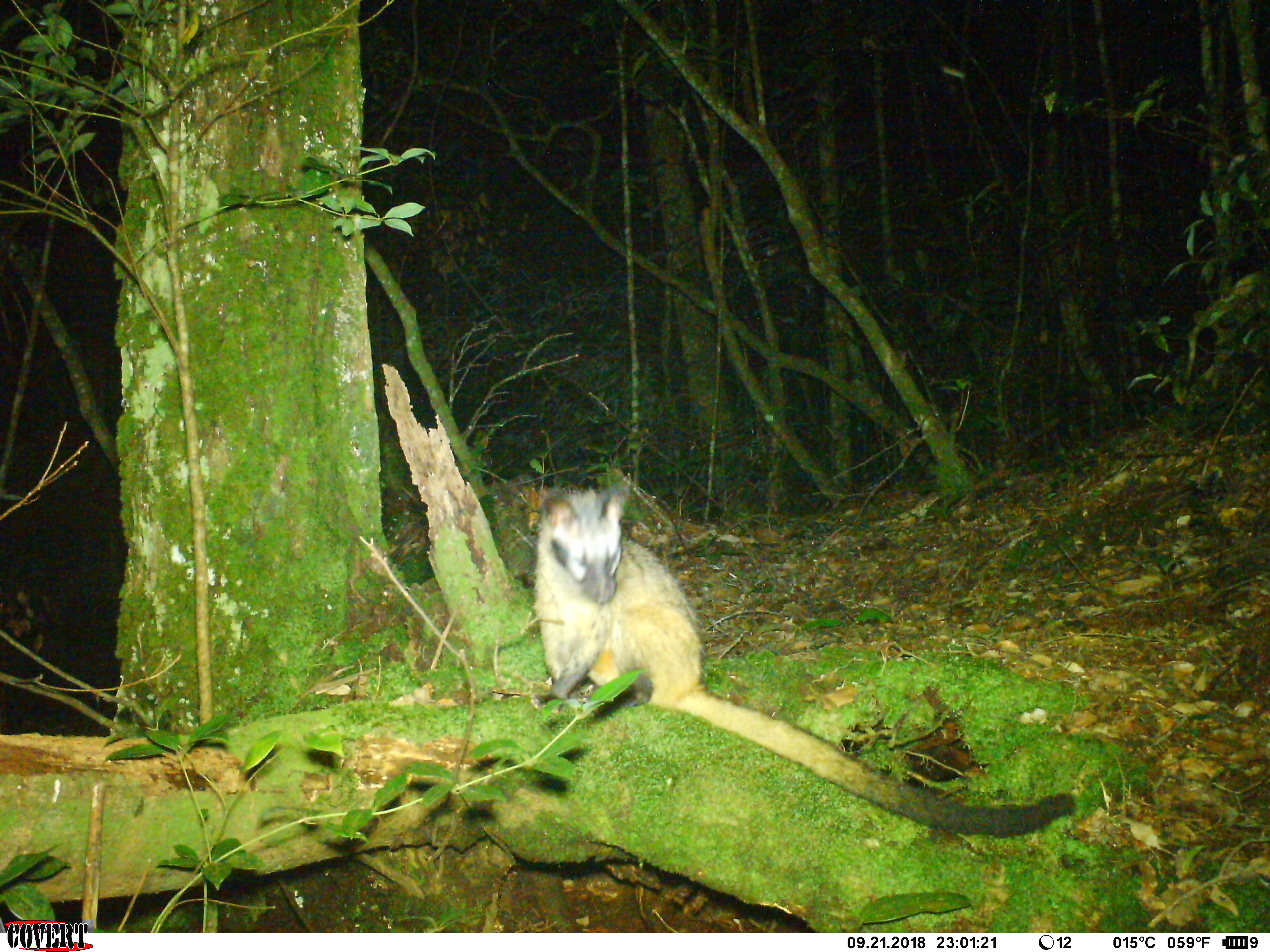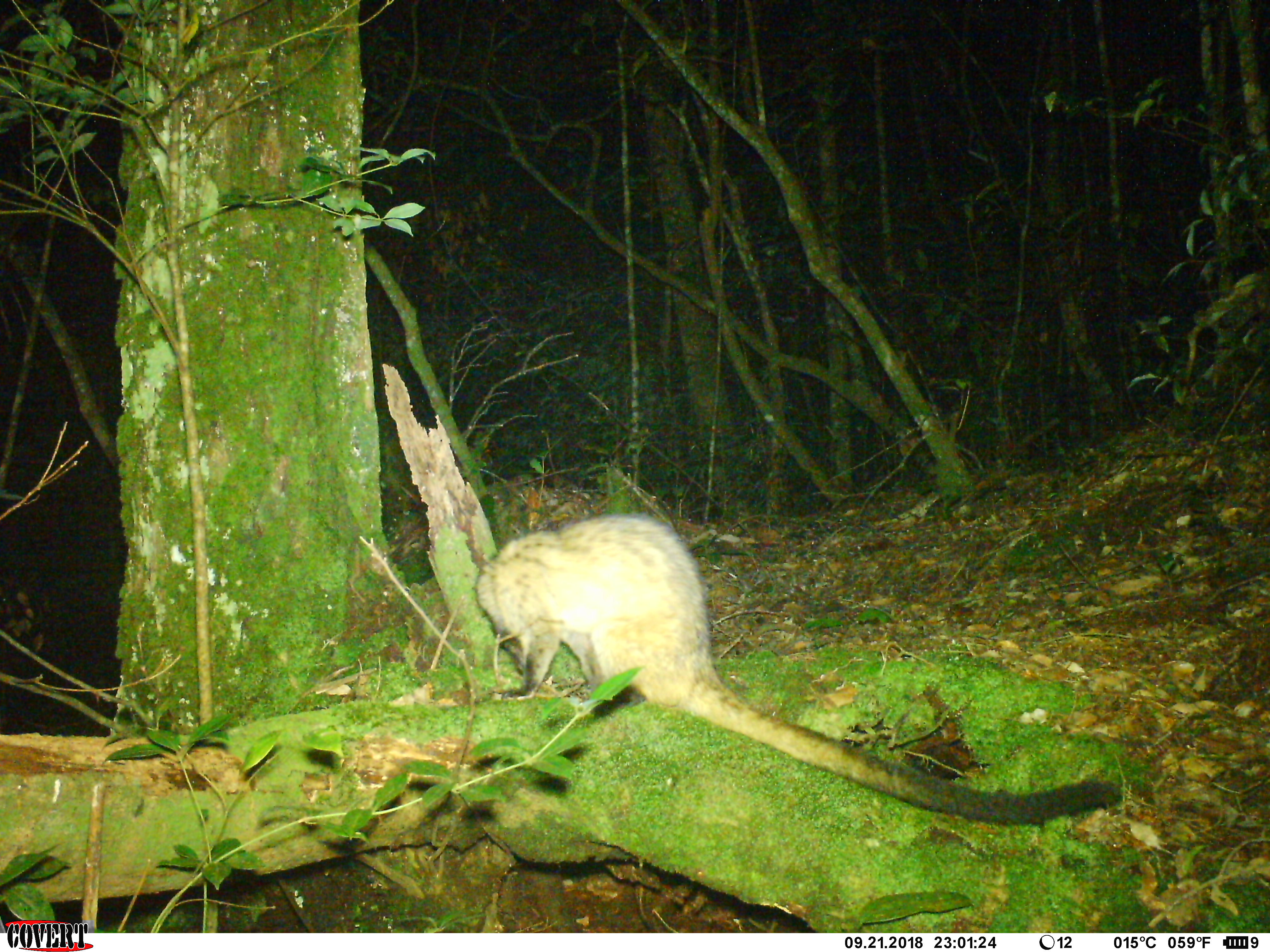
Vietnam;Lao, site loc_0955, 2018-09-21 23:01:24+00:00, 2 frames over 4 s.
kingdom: Animalia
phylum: Chordata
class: Mammalia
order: Carnivora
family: Viverridae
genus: Paradoxurus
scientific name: Paradoxurus hermaphroditus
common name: common palm civet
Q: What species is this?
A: Common palm civet (Paradoxurus hermaphroditus).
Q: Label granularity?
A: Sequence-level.